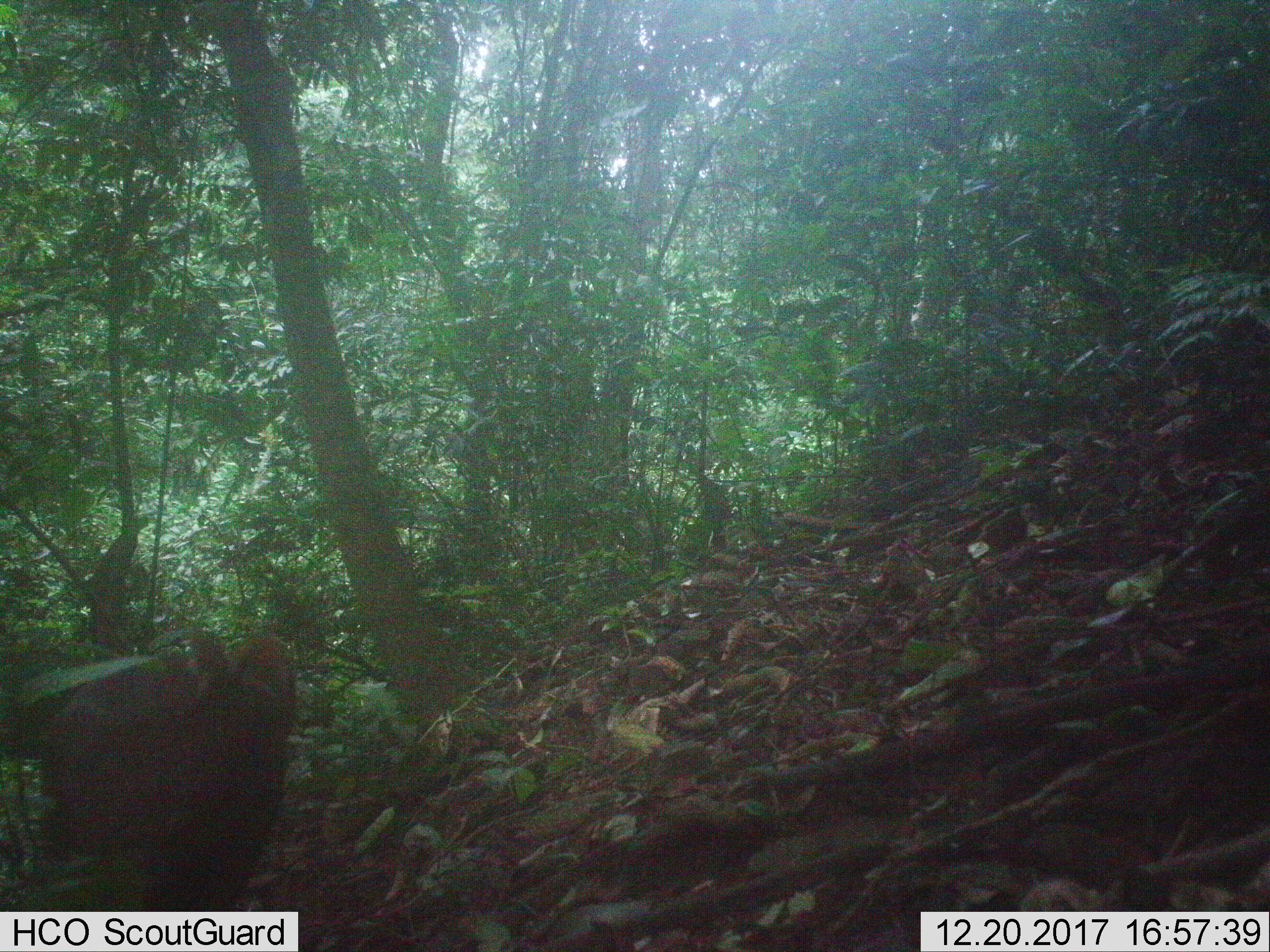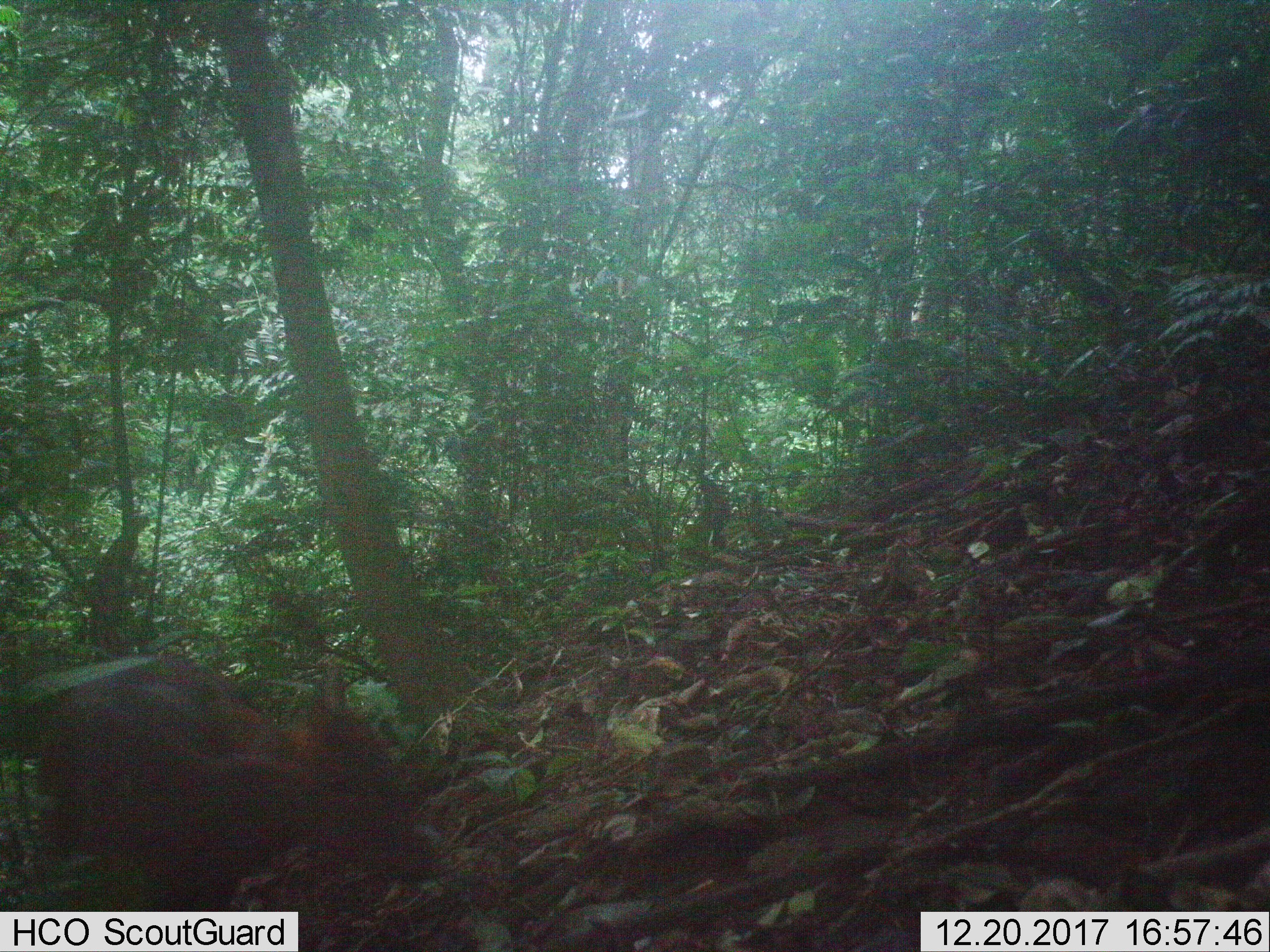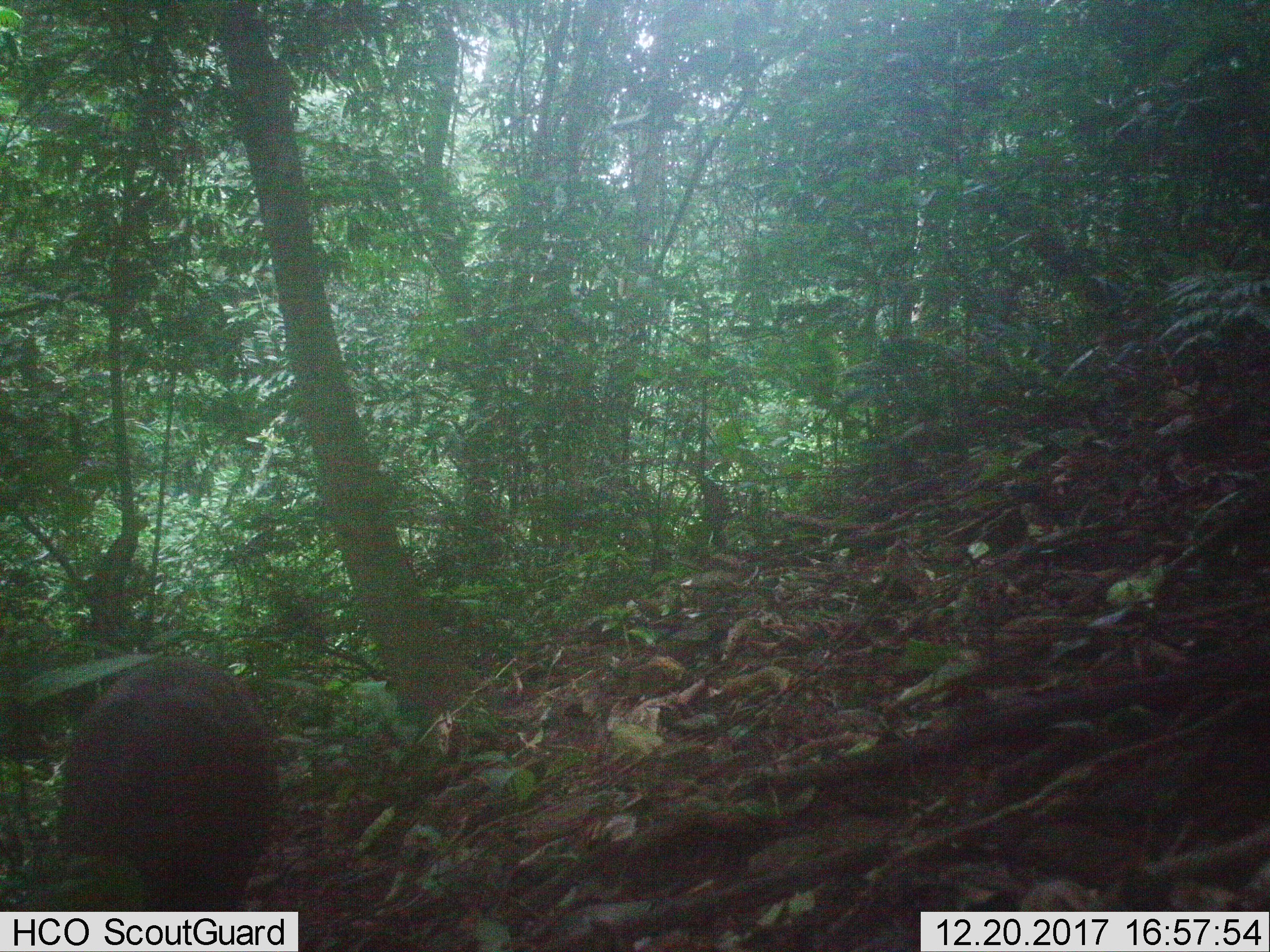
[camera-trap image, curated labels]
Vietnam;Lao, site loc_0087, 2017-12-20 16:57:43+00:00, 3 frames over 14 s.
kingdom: Animalia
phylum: Chordata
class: Mammalia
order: Artiodactyla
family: Cervidae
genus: Muntiacus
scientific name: Muntiacus rooseveltorum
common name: roosevelt's muntjac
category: roosevelts muntjac group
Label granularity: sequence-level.